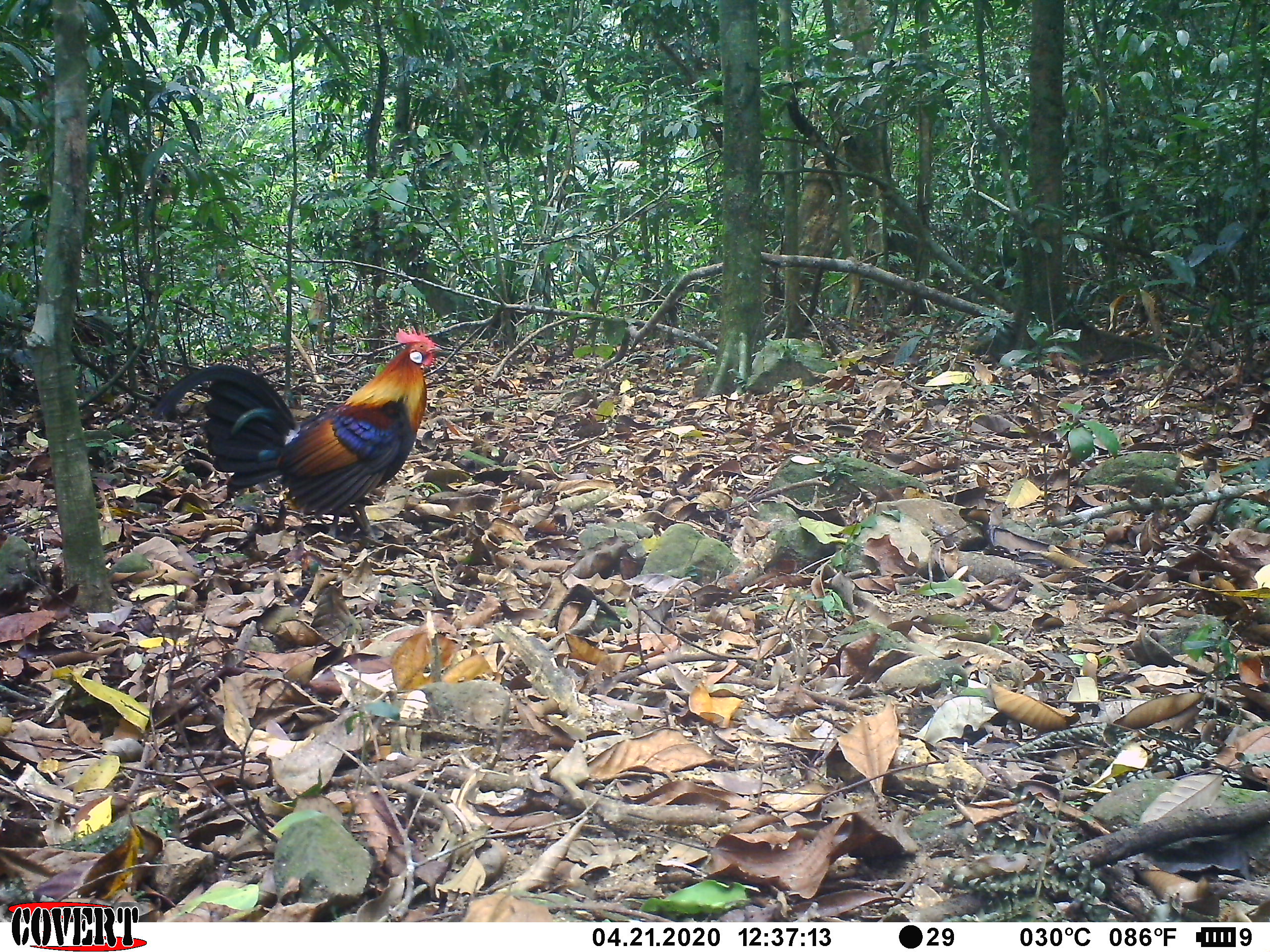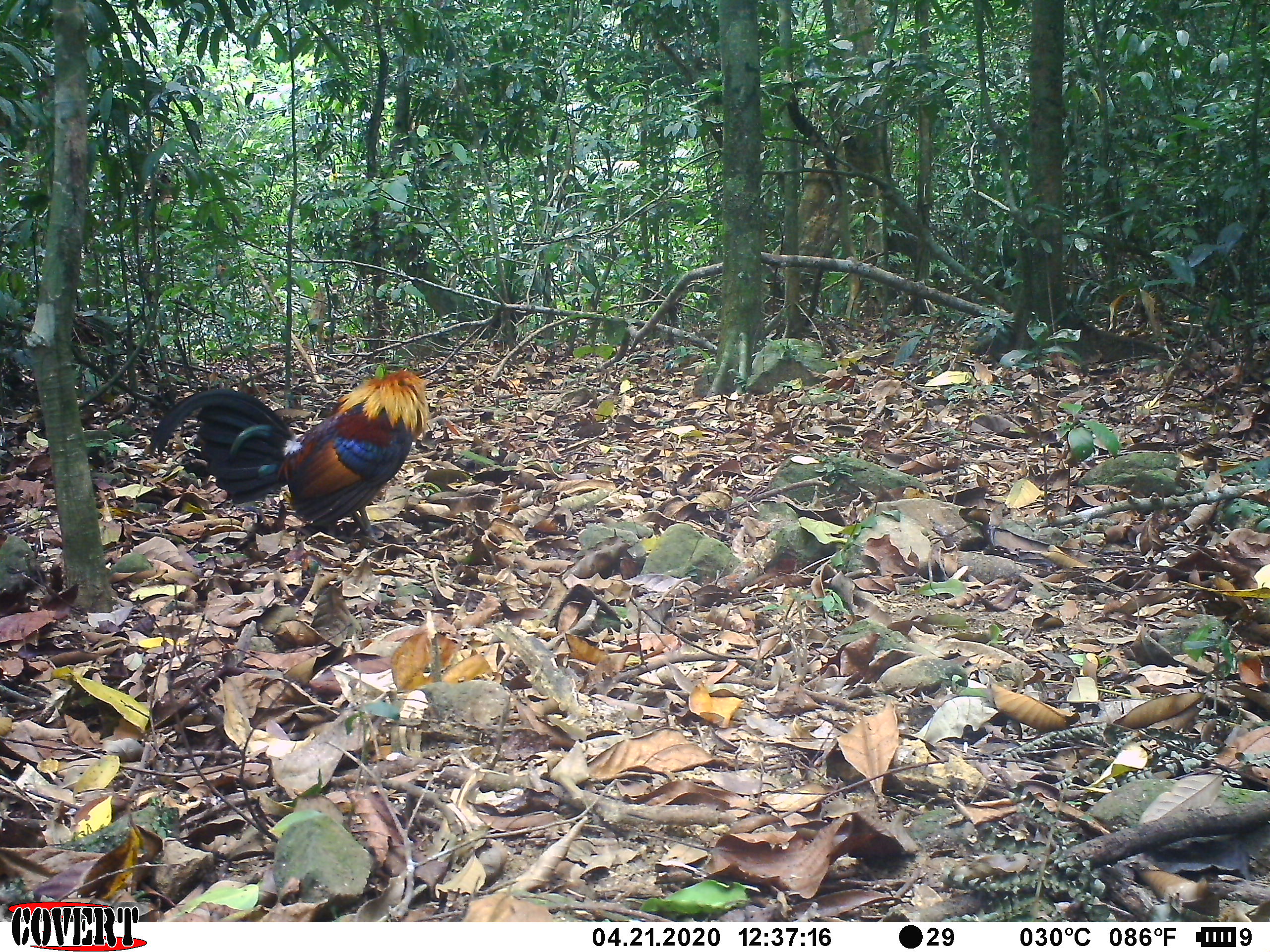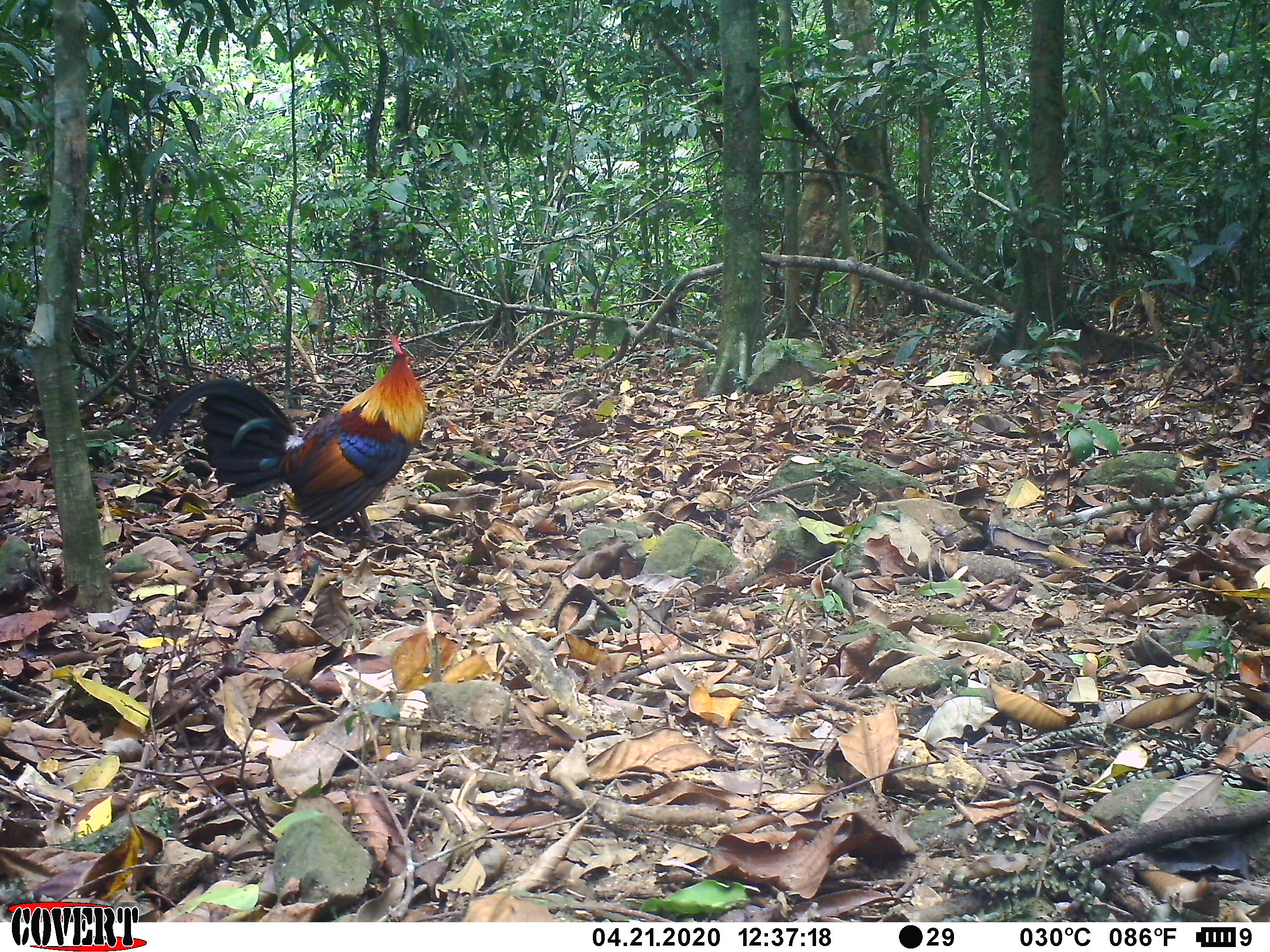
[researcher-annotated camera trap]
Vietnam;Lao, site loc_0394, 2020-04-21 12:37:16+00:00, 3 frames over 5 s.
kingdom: Animalia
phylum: Chordata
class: Aves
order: Galliformes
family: Phasianidae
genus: Gallus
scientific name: Gallus gallus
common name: red junglefowl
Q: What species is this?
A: Red junglefowl (Gallus gallus).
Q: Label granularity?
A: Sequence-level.